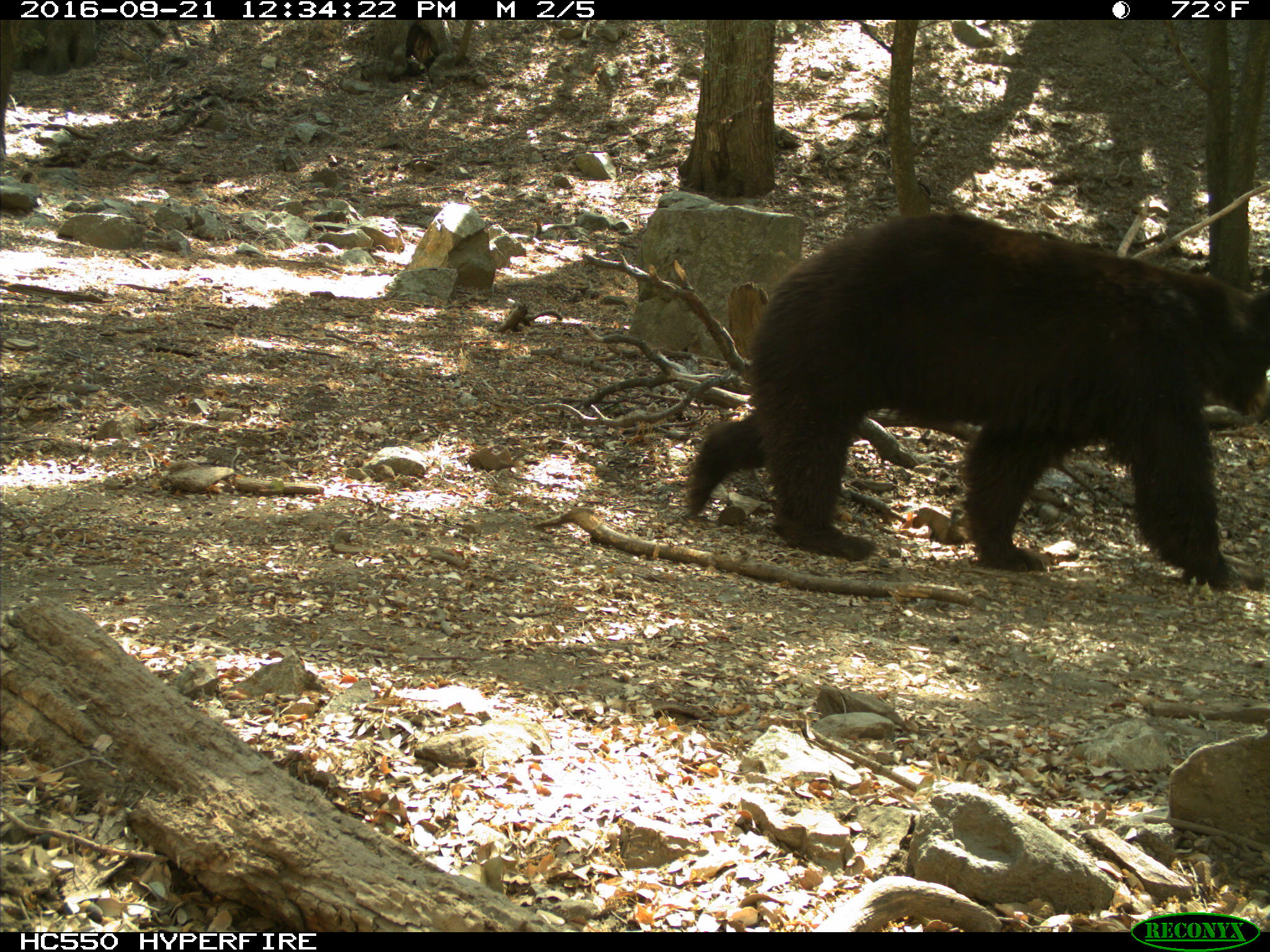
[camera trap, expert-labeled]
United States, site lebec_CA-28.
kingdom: Animalia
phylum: Chordata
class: Mammalia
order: Carnivora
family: Ursidae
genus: Ursus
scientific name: Ursus americanus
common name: american black bear